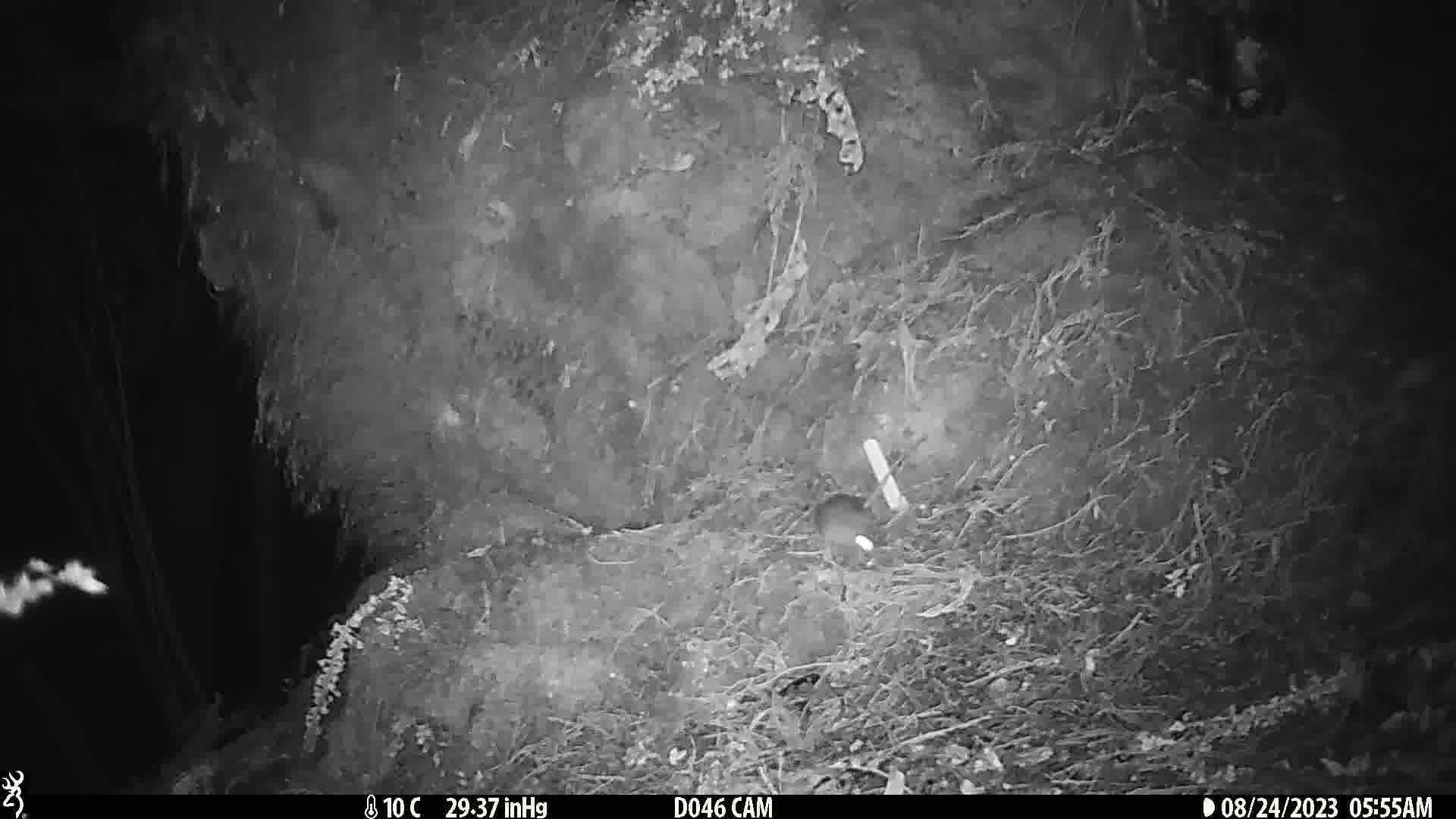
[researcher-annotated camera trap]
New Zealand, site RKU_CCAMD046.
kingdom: Animalia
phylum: Chordata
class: Mammalia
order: Rodentia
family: Muridae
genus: Rattus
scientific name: Rattus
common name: rat